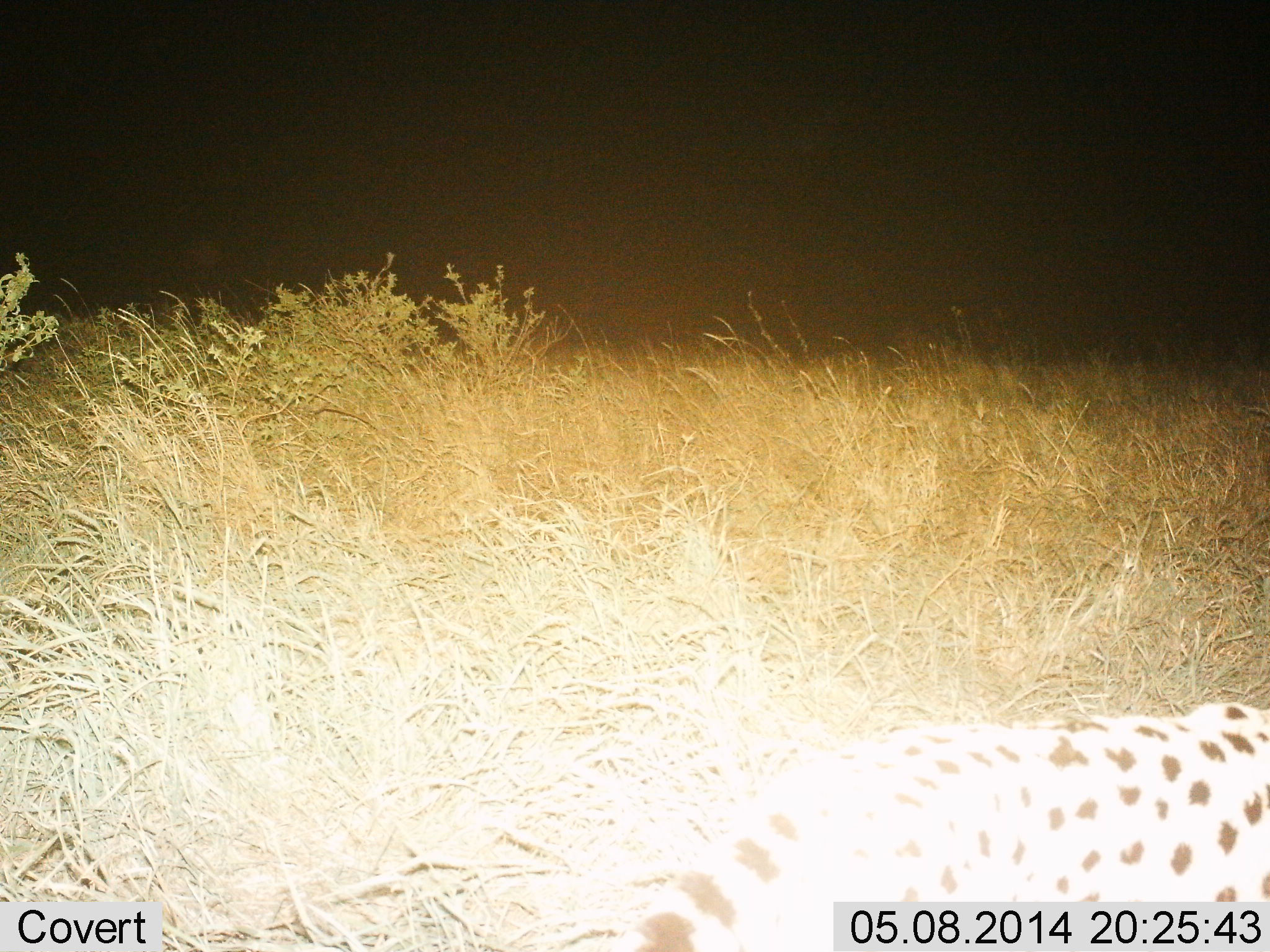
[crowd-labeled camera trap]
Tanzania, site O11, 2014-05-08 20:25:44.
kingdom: Animalia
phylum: Chordata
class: Mammalia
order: Carnivora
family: Felidae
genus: Acinonyx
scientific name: Acinonyx jubatus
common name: cheetah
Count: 1.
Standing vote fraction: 40%.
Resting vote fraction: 0%.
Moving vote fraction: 60%.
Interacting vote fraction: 0%.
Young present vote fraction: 0%.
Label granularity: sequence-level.